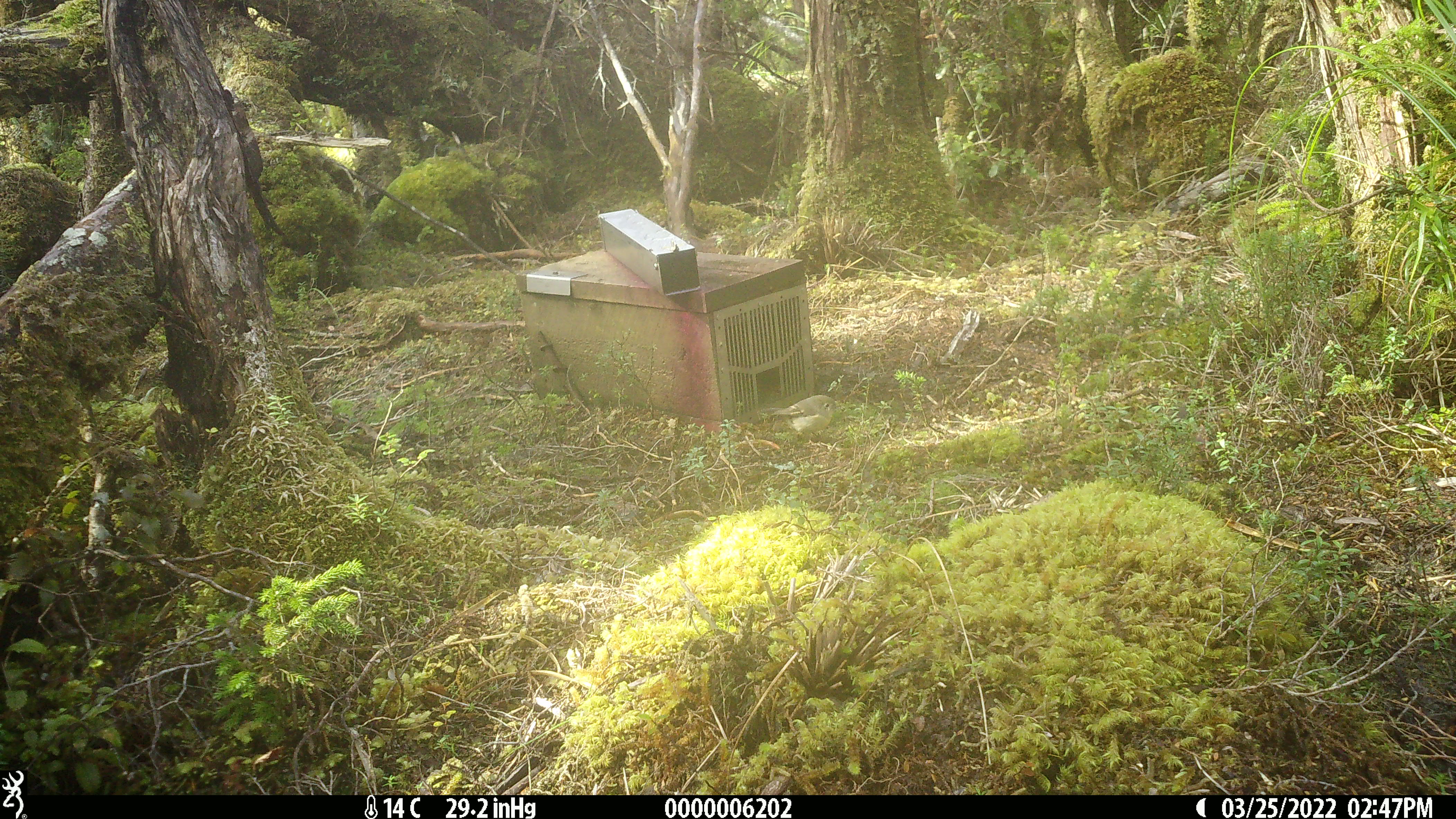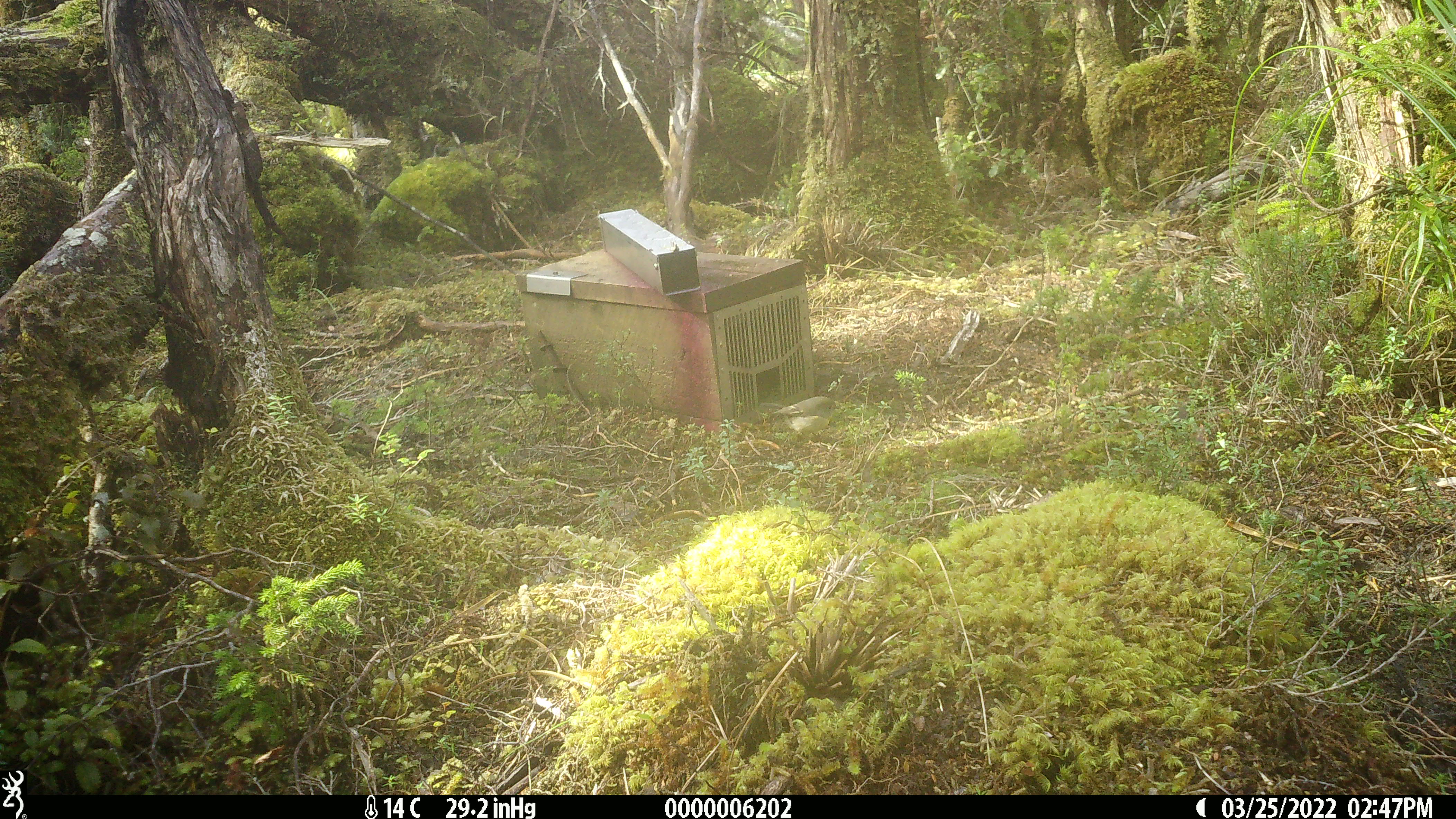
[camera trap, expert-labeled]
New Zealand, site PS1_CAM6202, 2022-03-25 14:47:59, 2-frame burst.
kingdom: Animalia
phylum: Chordata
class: Aves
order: Passeriformes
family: Petroicidae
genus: Petroica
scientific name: Petroica macrocephala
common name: tomtit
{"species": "tomtit (Petroica macrocephala)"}